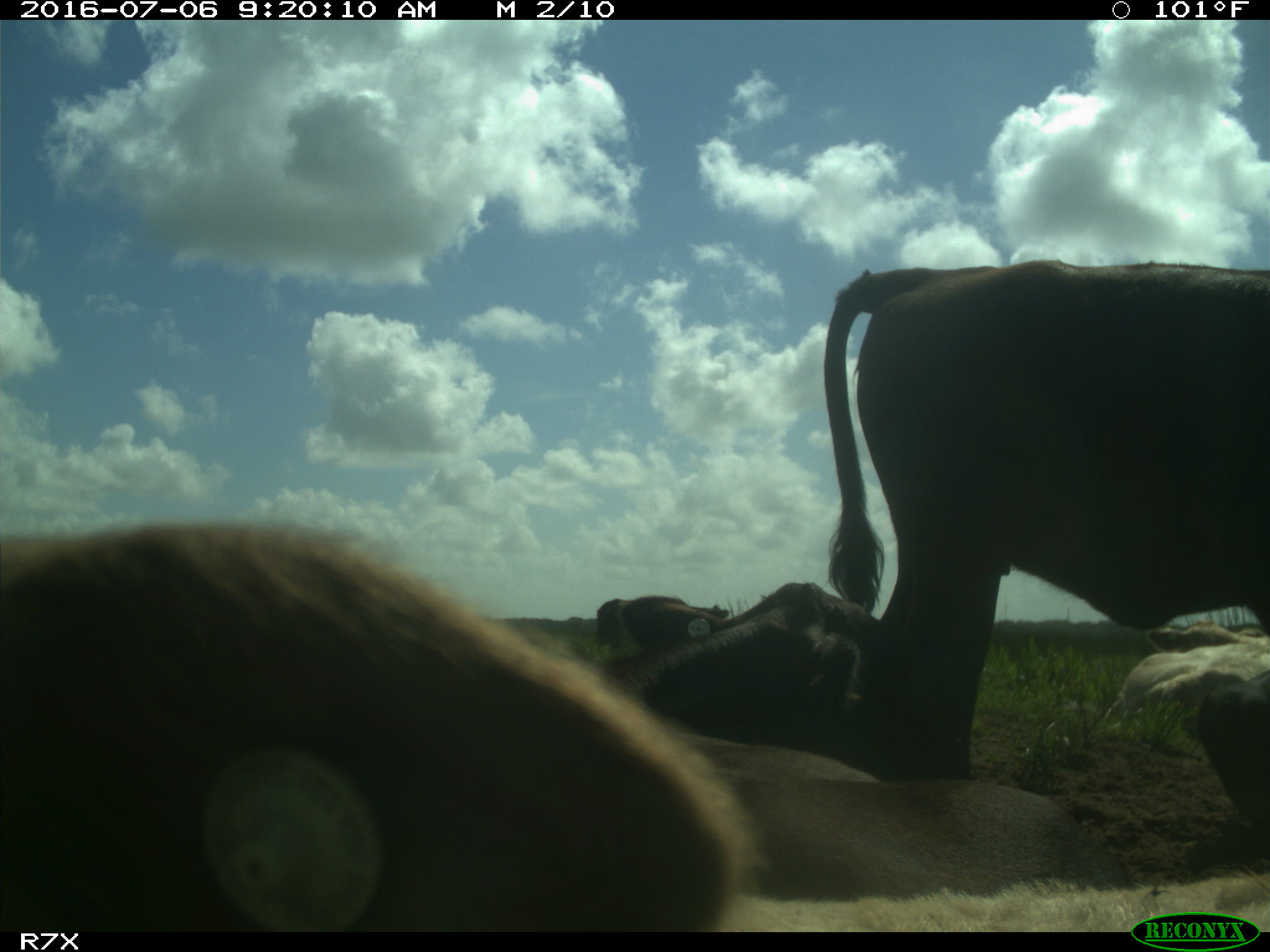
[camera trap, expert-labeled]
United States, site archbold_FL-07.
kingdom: Animalia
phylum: Chordata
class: Mammalia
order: Artiodactyla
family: Bovidae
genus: Bos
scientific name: Bos taurus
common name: domestic cow